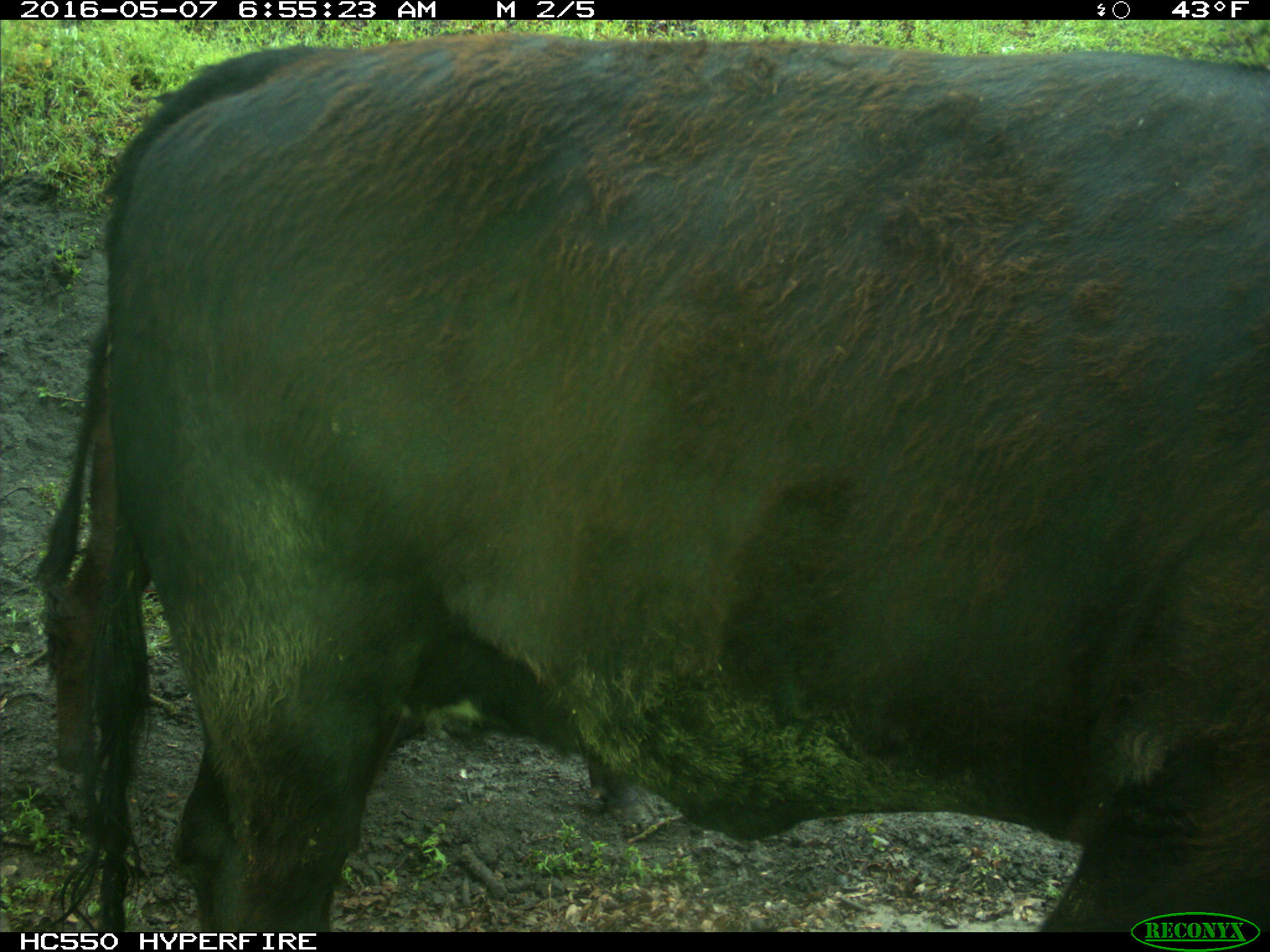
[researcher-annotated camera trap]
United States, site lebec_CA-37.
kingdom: Animalia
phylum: Chordata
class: Mammalia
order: Artiodactyla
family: Bovidae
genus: Bos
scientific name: Bos taurus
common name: domestic cow